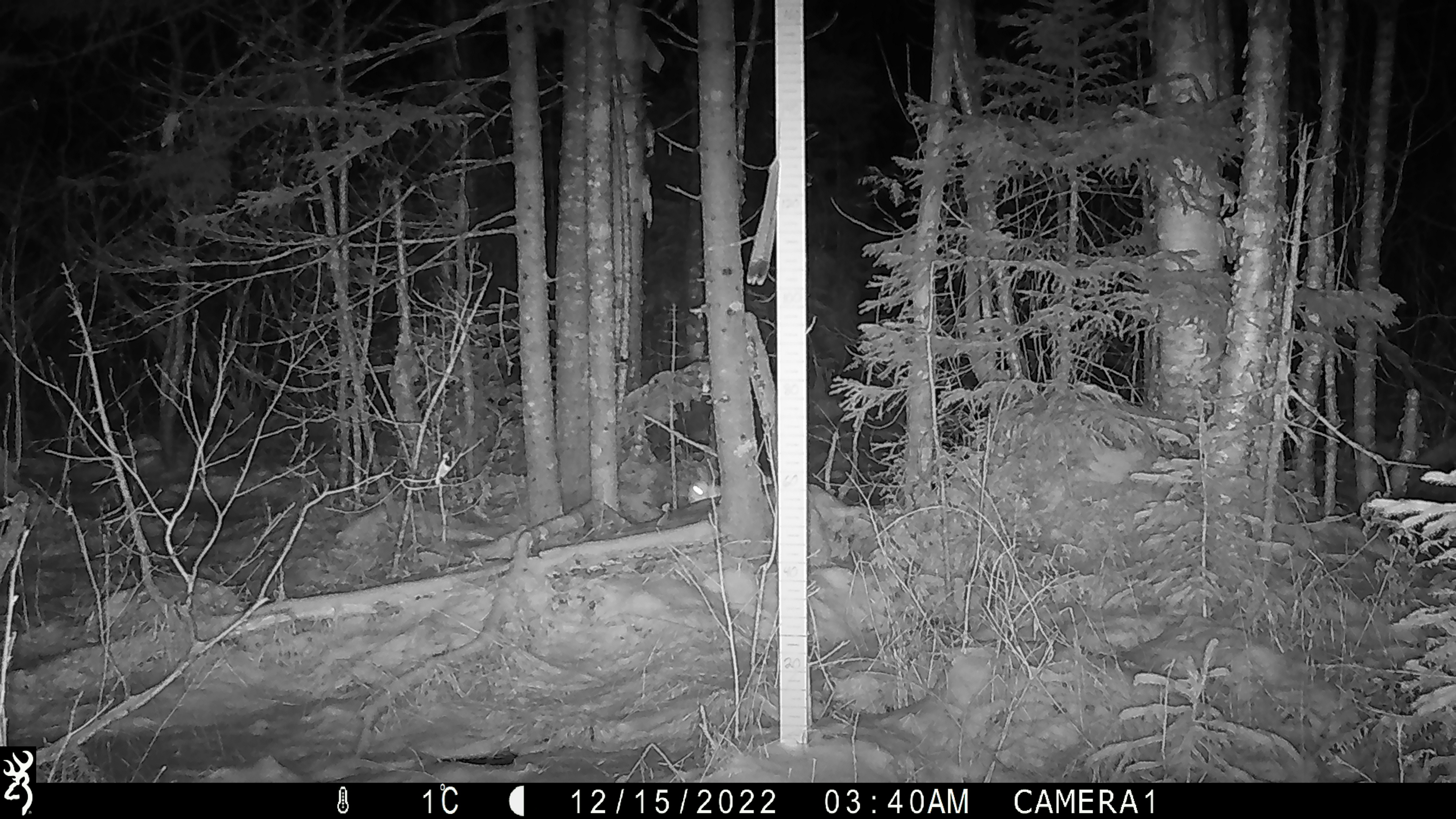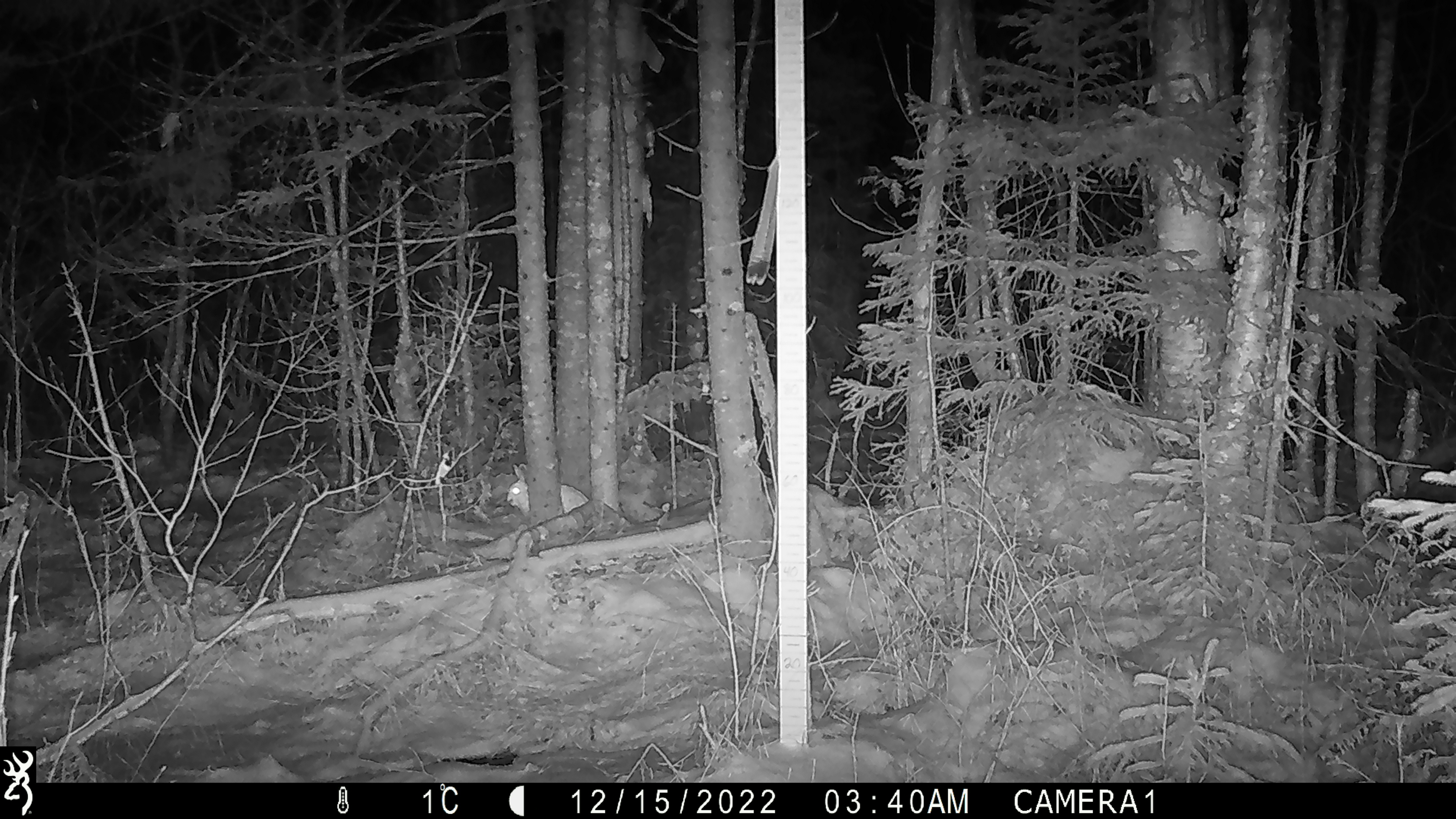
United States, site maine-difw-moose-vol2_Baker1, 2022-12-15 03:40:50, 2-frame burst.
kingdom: Animalia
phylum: Chordata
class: Mammalia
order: Lagomorpha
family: Leporidae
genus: Lepus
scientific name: Lepus americanus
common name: snowshoe hare